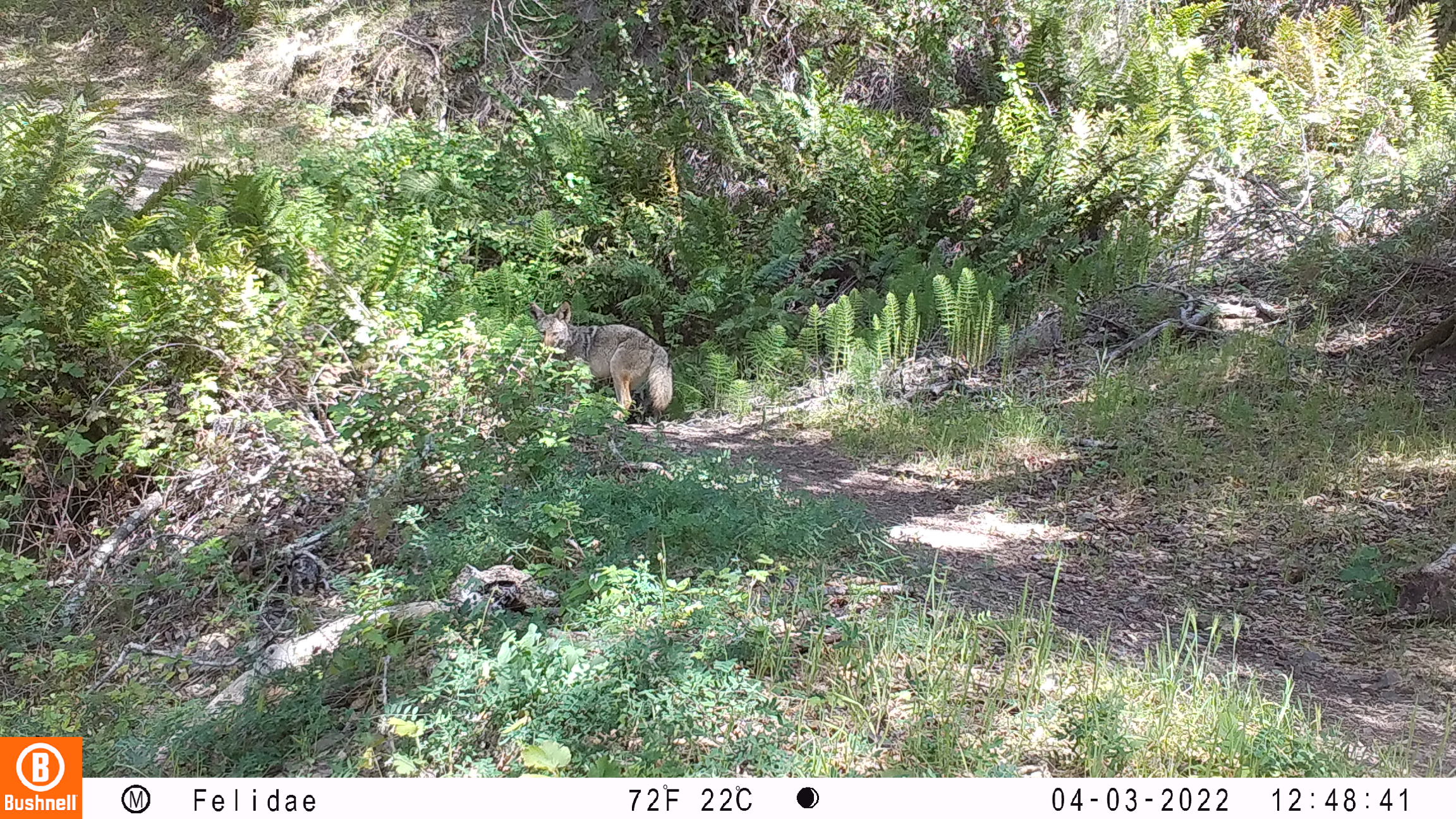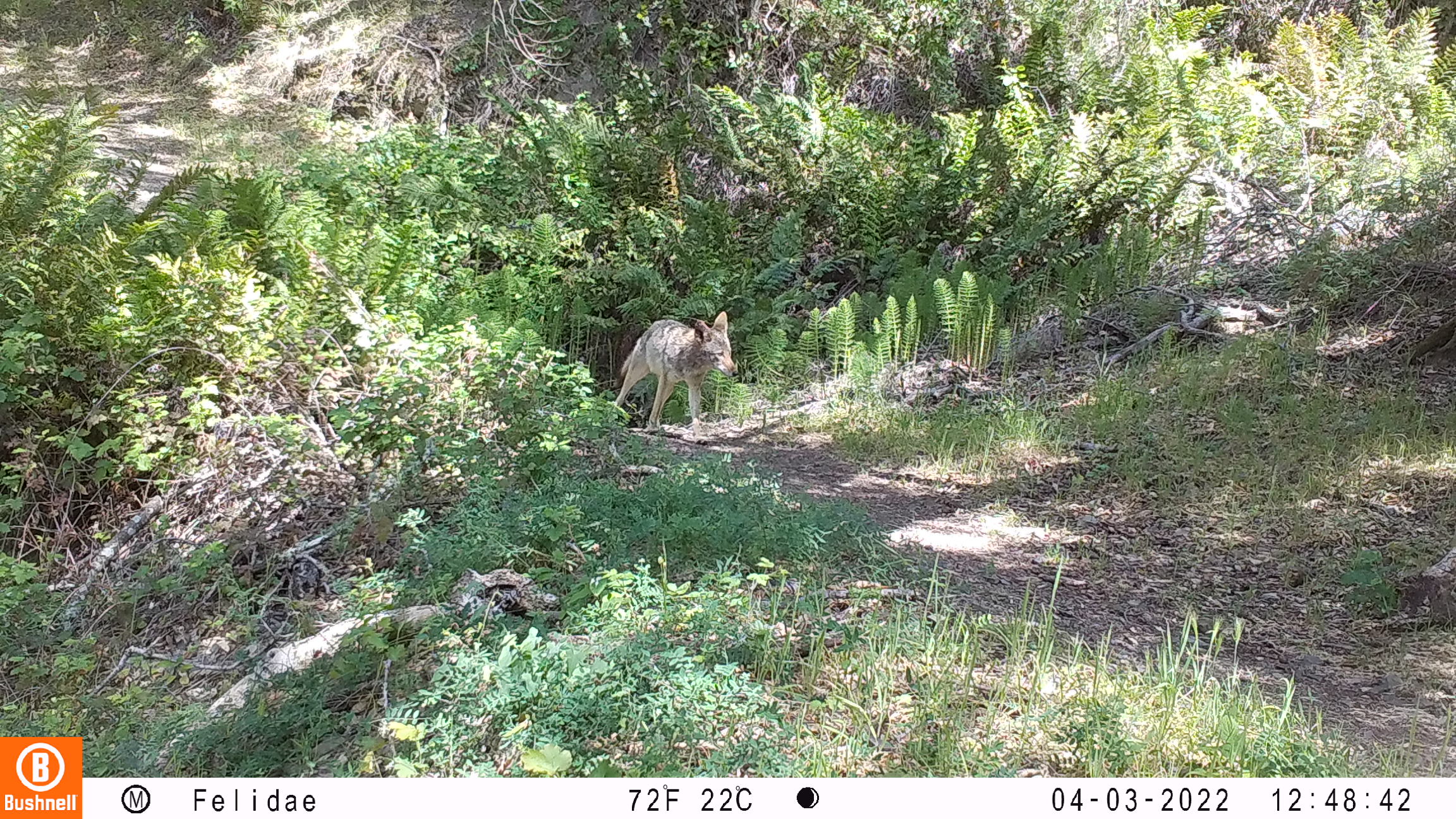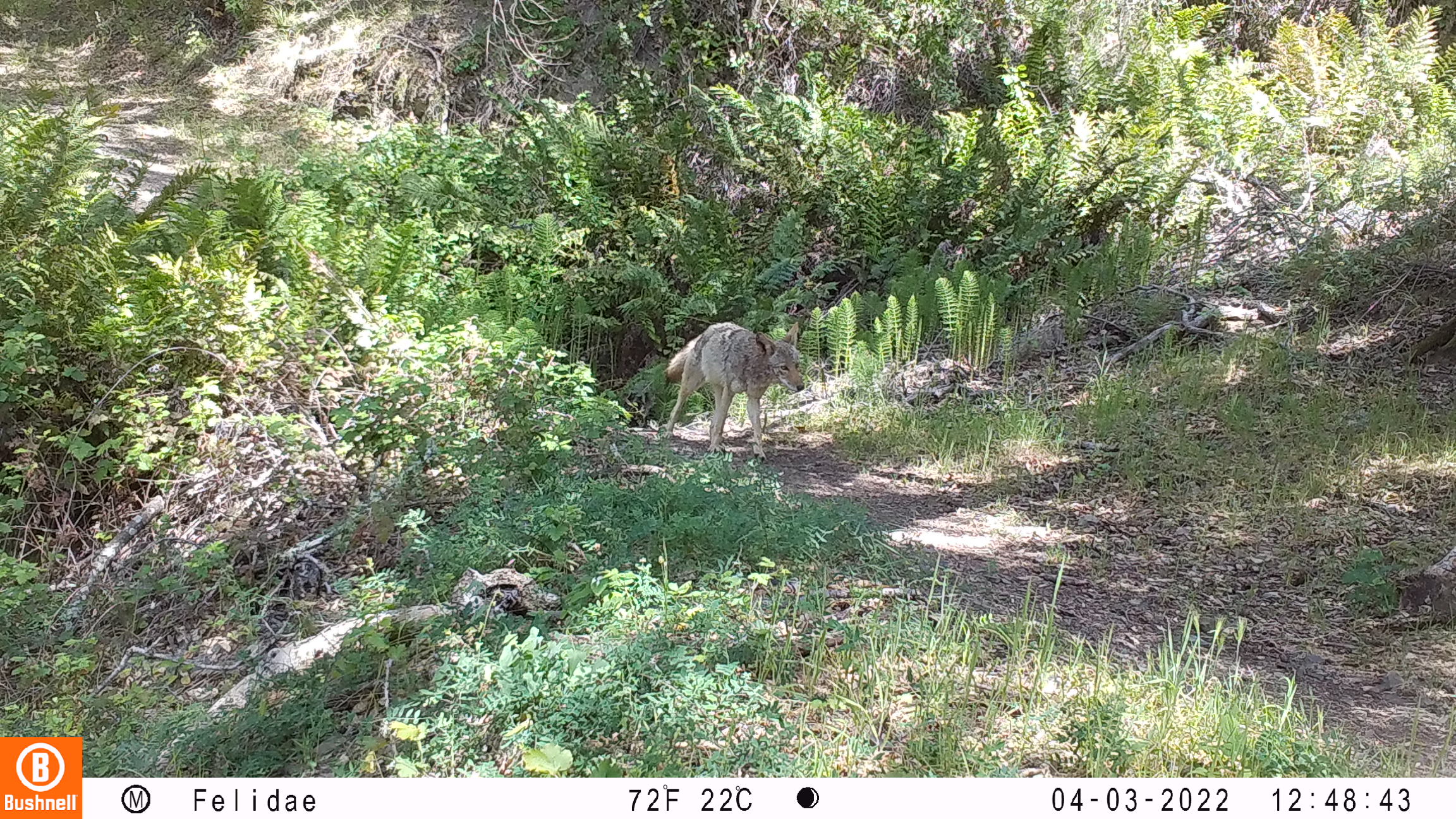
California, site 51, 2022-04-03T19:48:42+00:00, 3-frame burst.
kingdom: Animalia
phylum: Chordata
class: Mammalia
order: Carnivora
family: Canidae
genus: Canis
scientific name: Canis latrans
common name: coyote